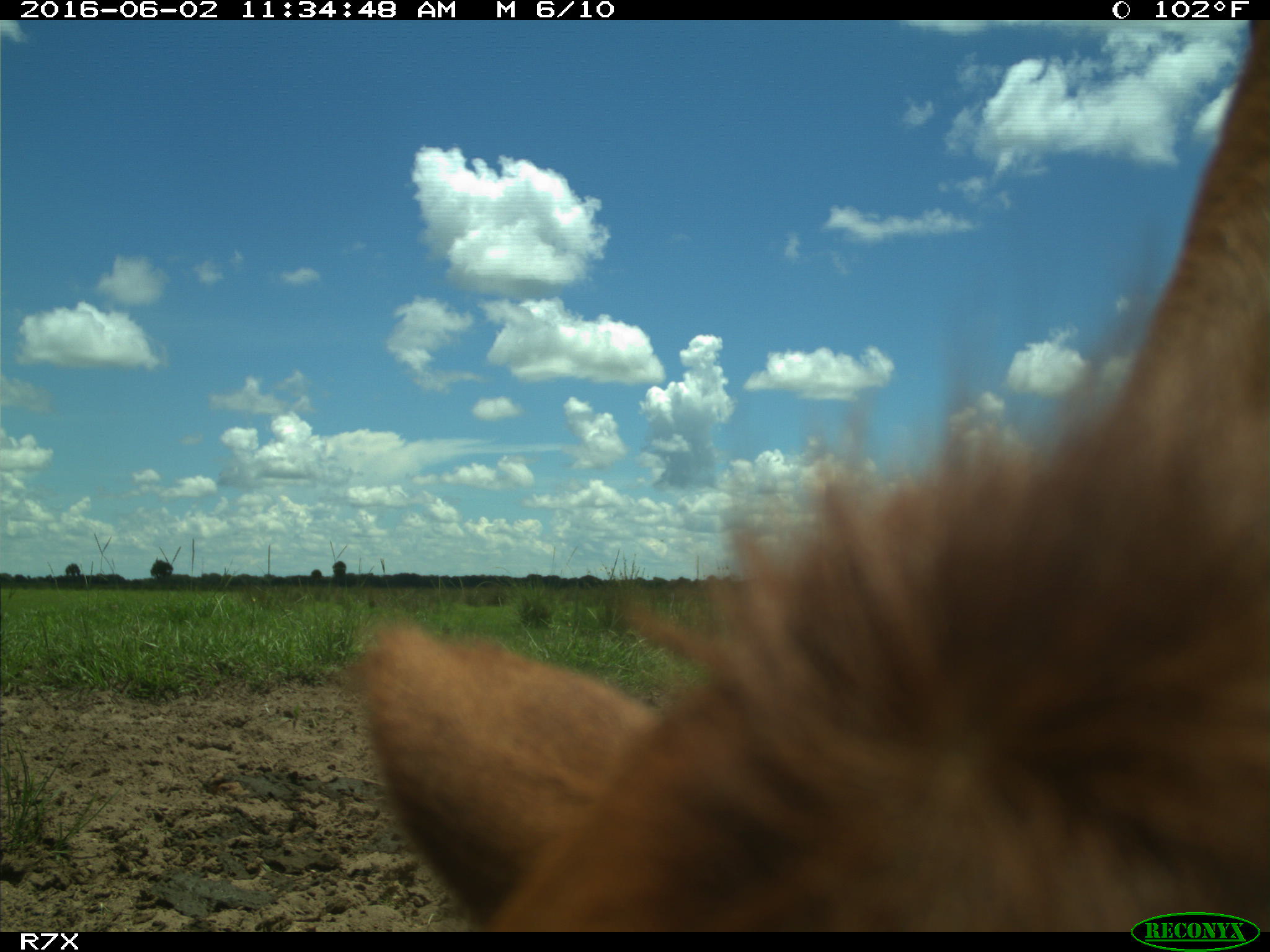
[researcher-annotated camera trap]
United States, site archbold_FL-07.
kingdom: Animalia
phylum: Chordata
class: Mammalia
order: Artiodactyla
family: Bovidae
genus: Bos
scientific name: Bos taurus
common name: domestic cow